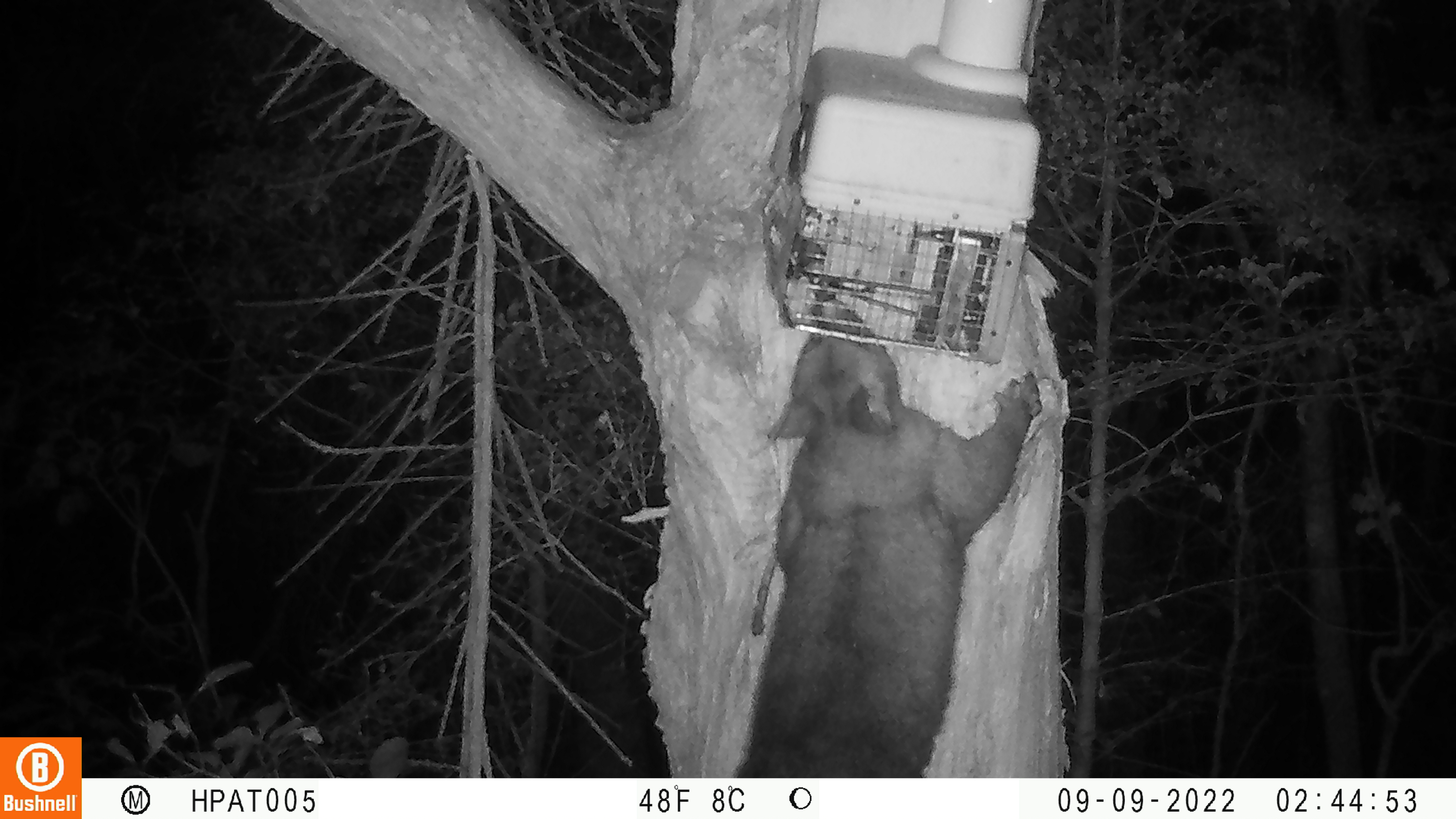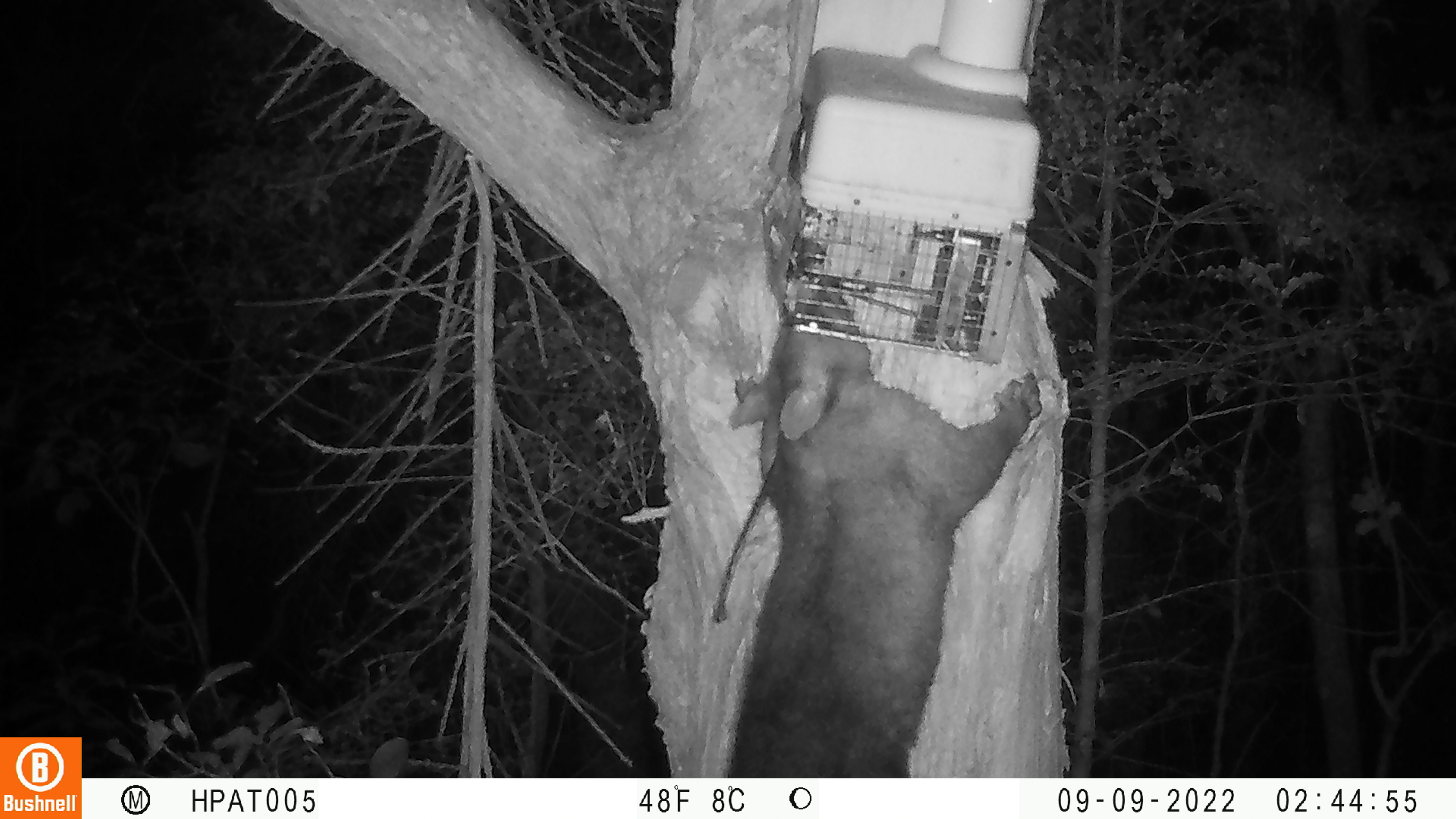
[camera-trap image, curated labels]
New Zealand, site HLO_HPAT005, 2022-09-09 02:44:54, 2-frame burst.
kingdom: Animalia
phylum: Chordata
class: Mammalia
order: Diprotodontia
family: Phalangeridae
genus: Trichosurus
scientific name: Trichosurus vulpecula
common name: common brushtail possum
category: possum